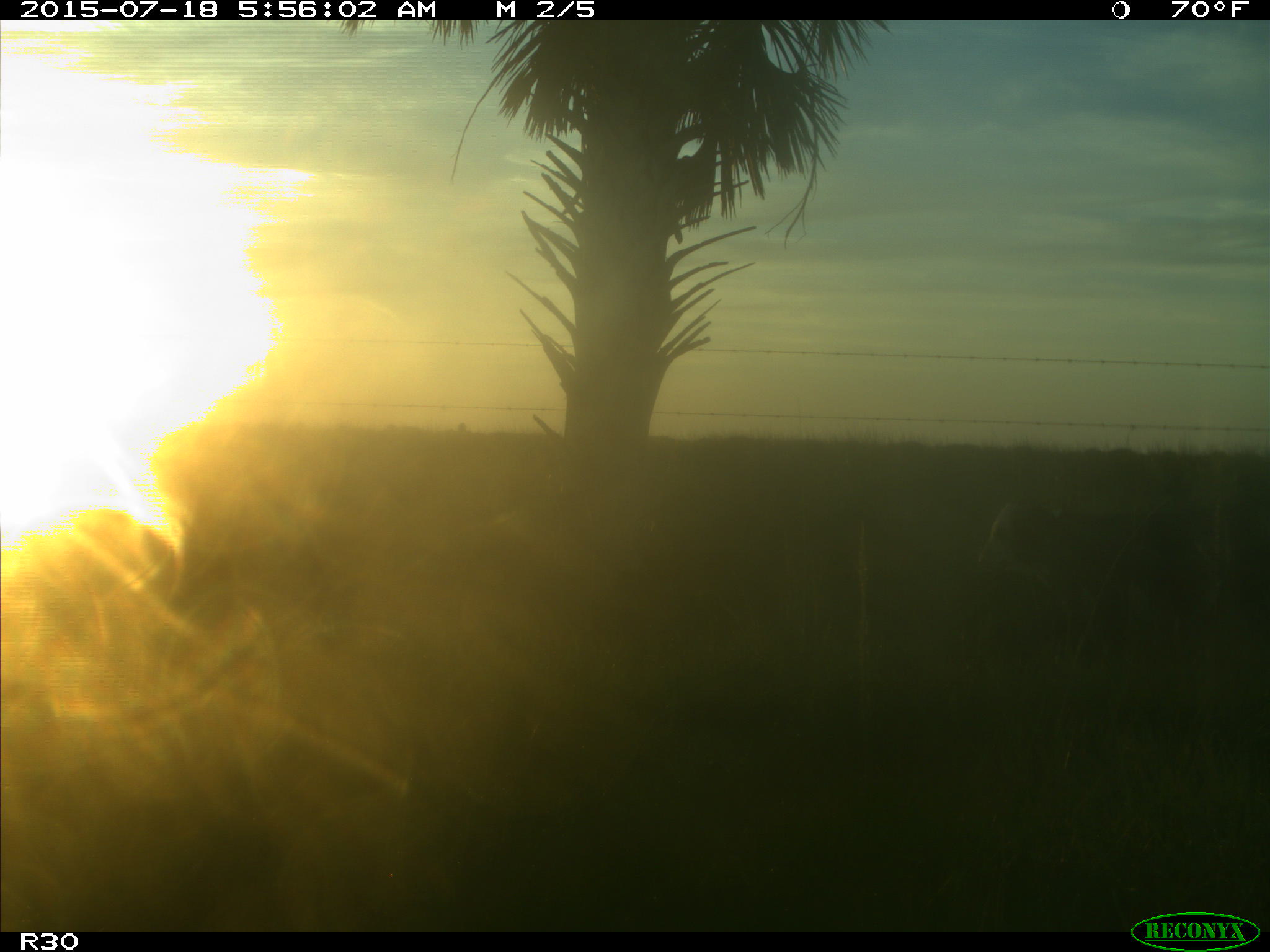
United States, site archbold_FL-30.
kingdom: Animalia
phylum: Chordata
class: Mammalia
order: Artiodactyla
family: Bovidae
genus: Bos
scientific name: Bos taurus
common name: domestic cow